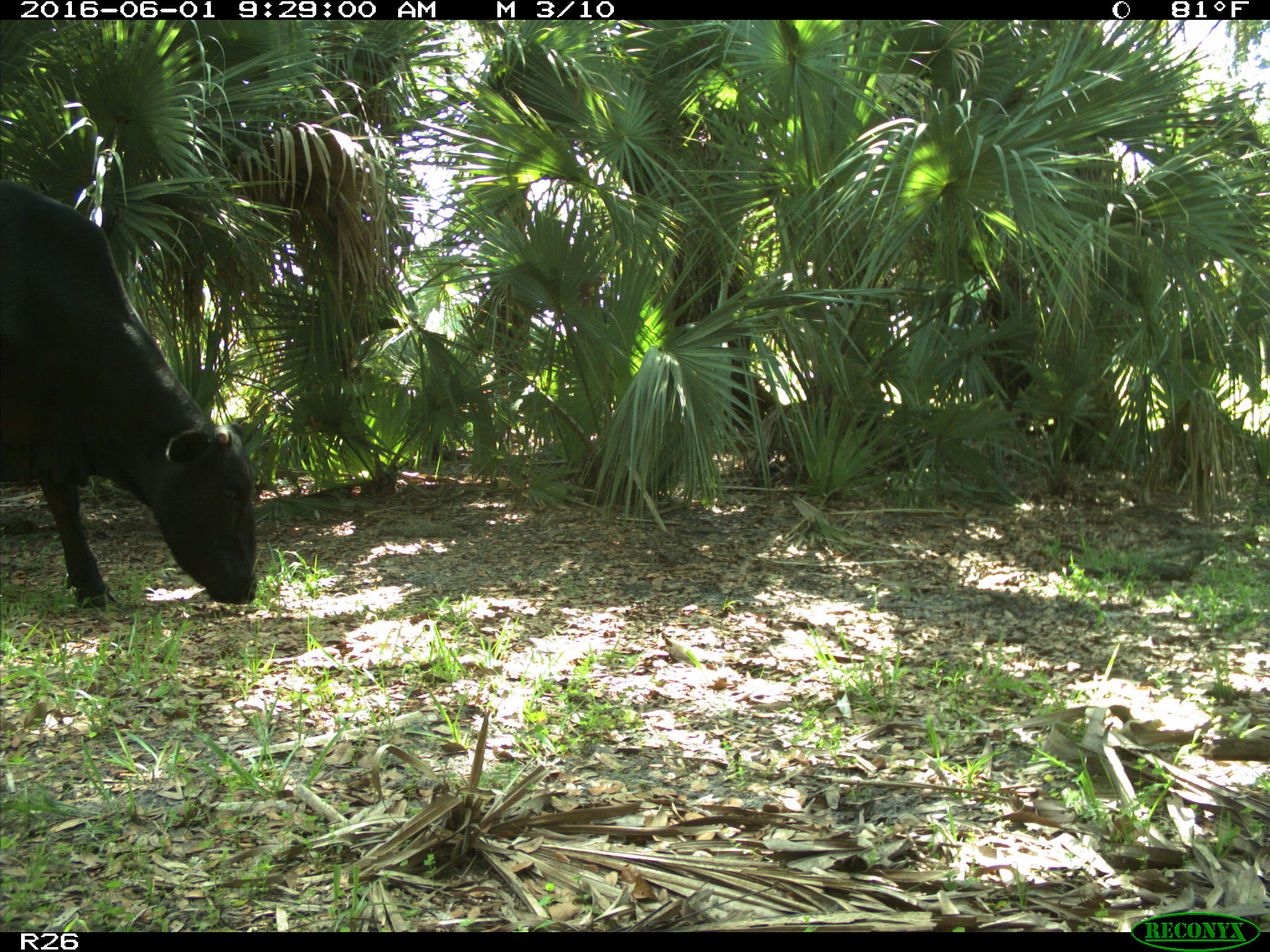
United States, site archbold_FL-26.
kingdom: Animalia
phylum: Chordata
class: Mammalia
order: Artiodactyla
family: Bovidae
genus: Bos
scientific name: Bos taurus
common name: domestic cow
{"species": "Bos taurus (domestic cow)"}